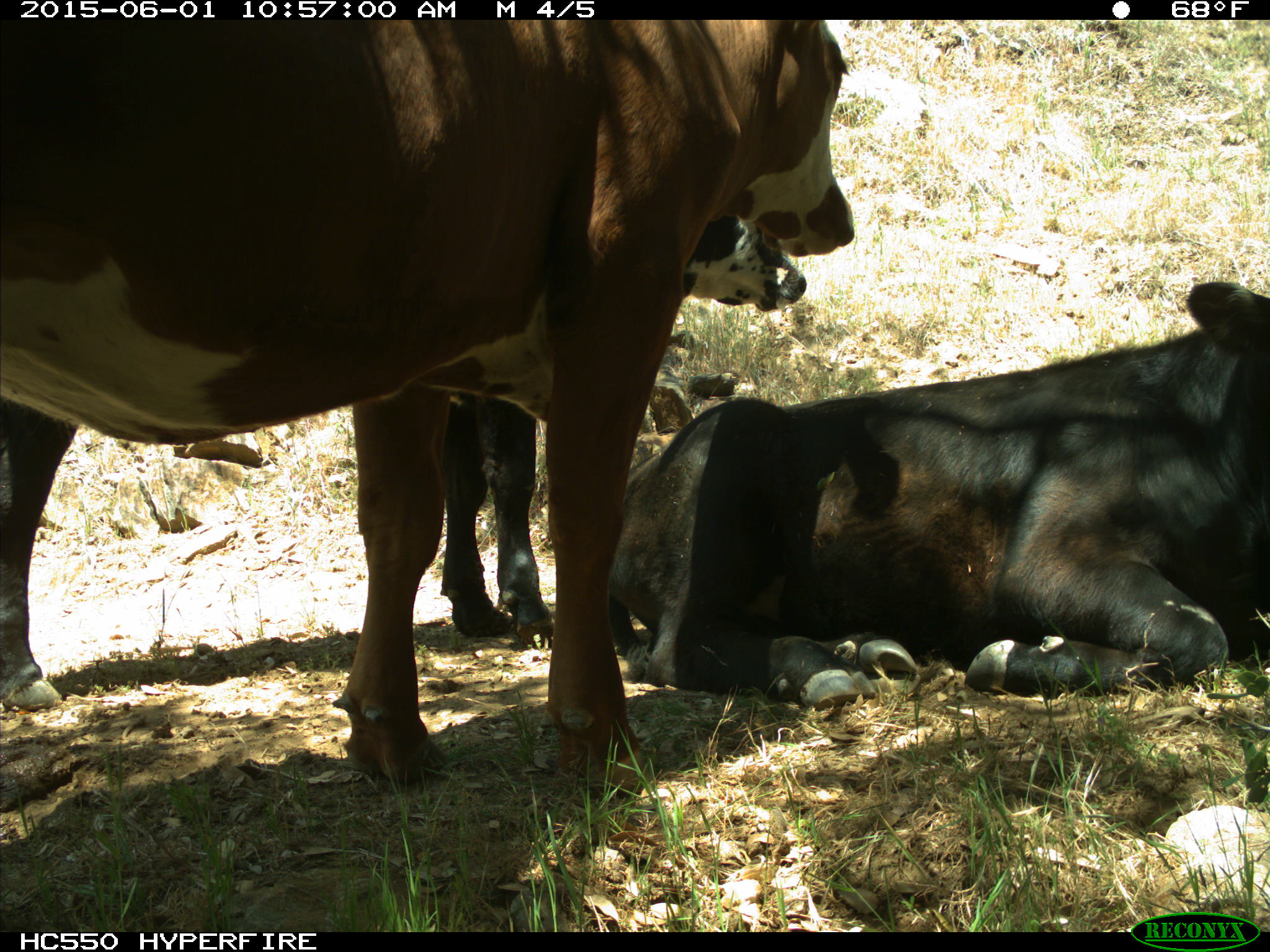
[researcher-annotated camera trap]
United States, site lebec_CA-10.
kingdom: Animalia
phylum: Chordata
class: Mammalia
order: Artiodactyla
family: Bovidae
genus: Bos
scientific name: Bos taurus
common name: domestic cow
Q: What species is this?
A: Bos taurus (domestic cow).